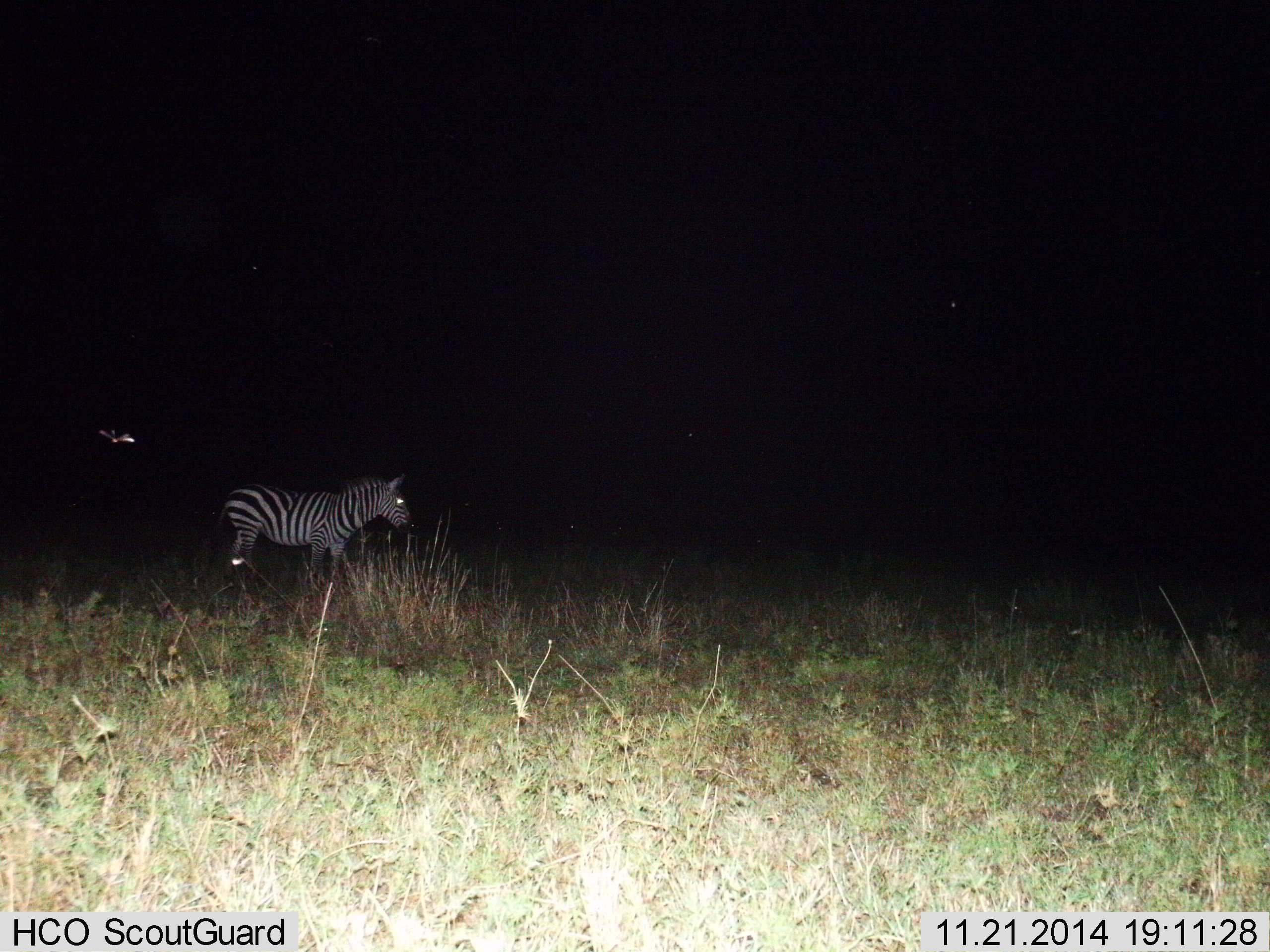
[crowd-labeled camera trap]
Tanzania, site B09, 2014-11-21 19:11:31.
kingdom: Animalia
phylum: Chordata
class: Mammalia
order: Perissodactyla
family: Equidae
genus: Equus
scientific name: Equus quagga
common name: plains zebra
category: zebra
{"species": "zebra (plains zebra) (Equus quagga)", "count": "1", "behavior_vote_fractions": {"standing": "86%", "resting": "7%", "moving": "7%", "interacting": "0%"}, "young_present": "0%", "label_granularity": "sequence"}